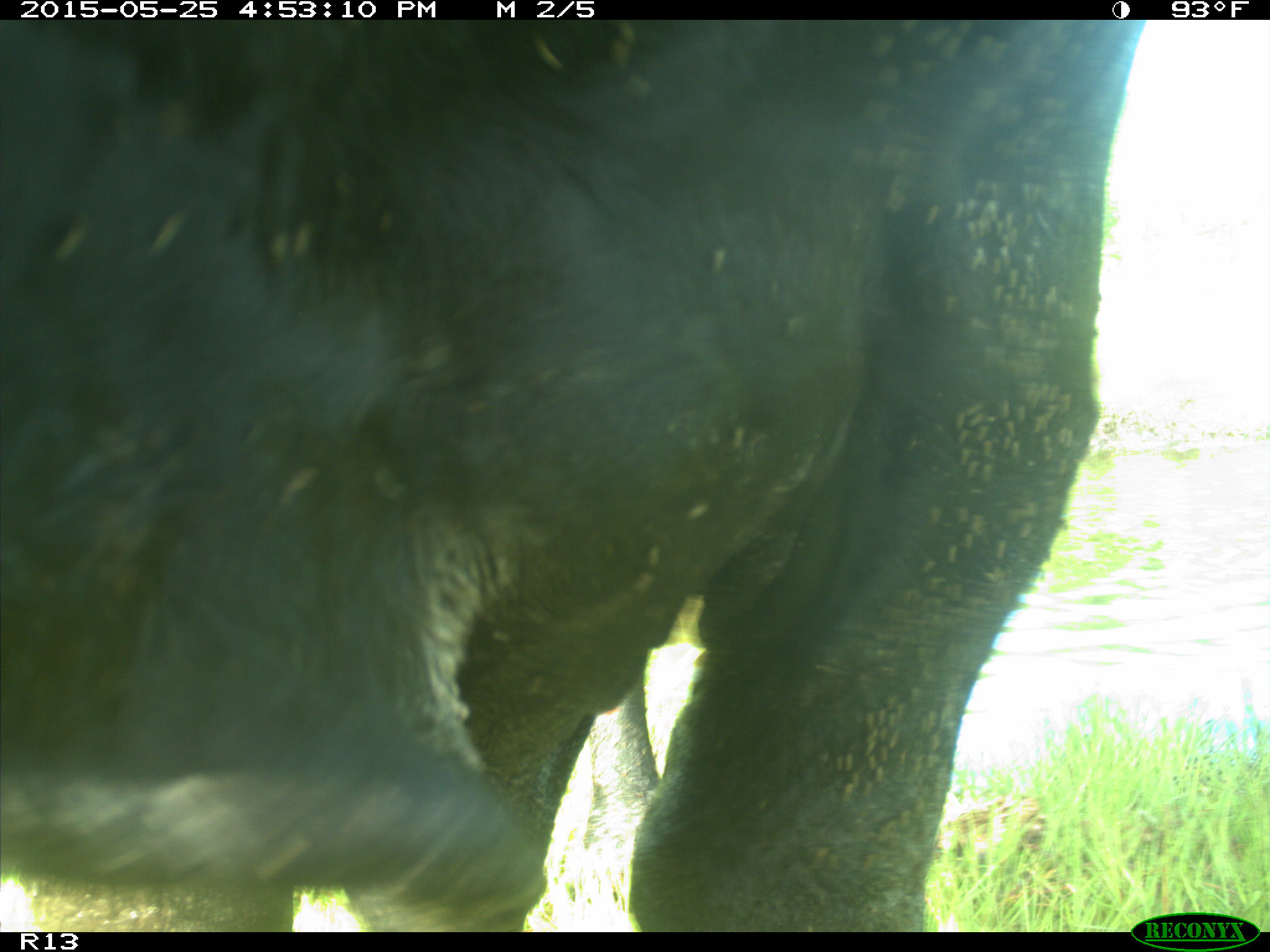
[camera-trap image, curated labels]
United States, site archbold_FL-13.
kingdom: Animalia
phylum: Chordata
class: Mammalia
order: Artiodactyla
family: Bovidae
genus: Bos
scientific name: Bos taurus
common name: domestic cow